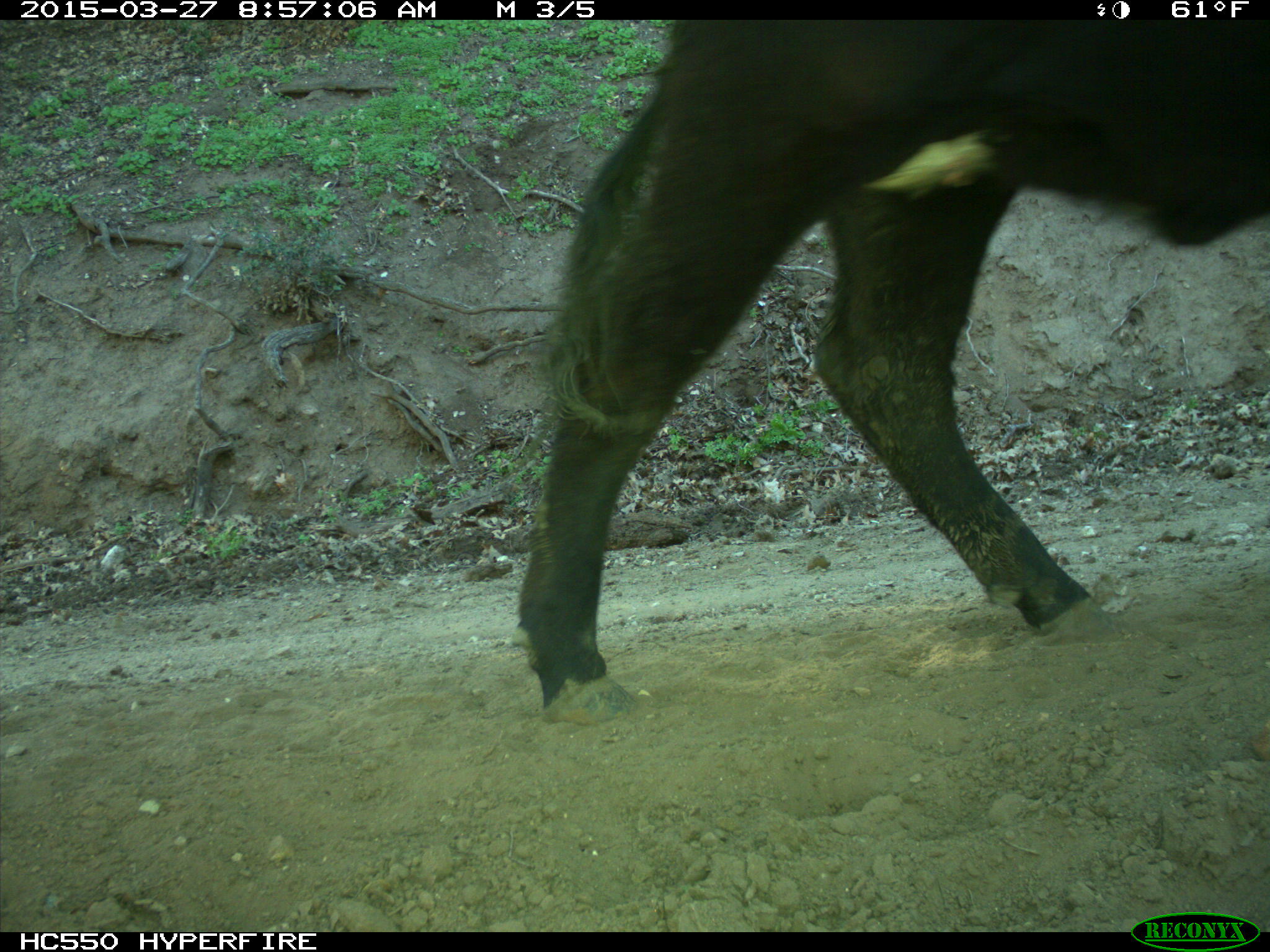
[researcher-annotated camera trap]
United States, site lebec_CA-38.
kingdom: Animalia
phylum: Chordata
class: Mammalia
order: Artiodactyla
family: Bovidae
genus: Bos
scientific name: Bos taurus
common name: domestic cow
Bos taurus (domestic cow).